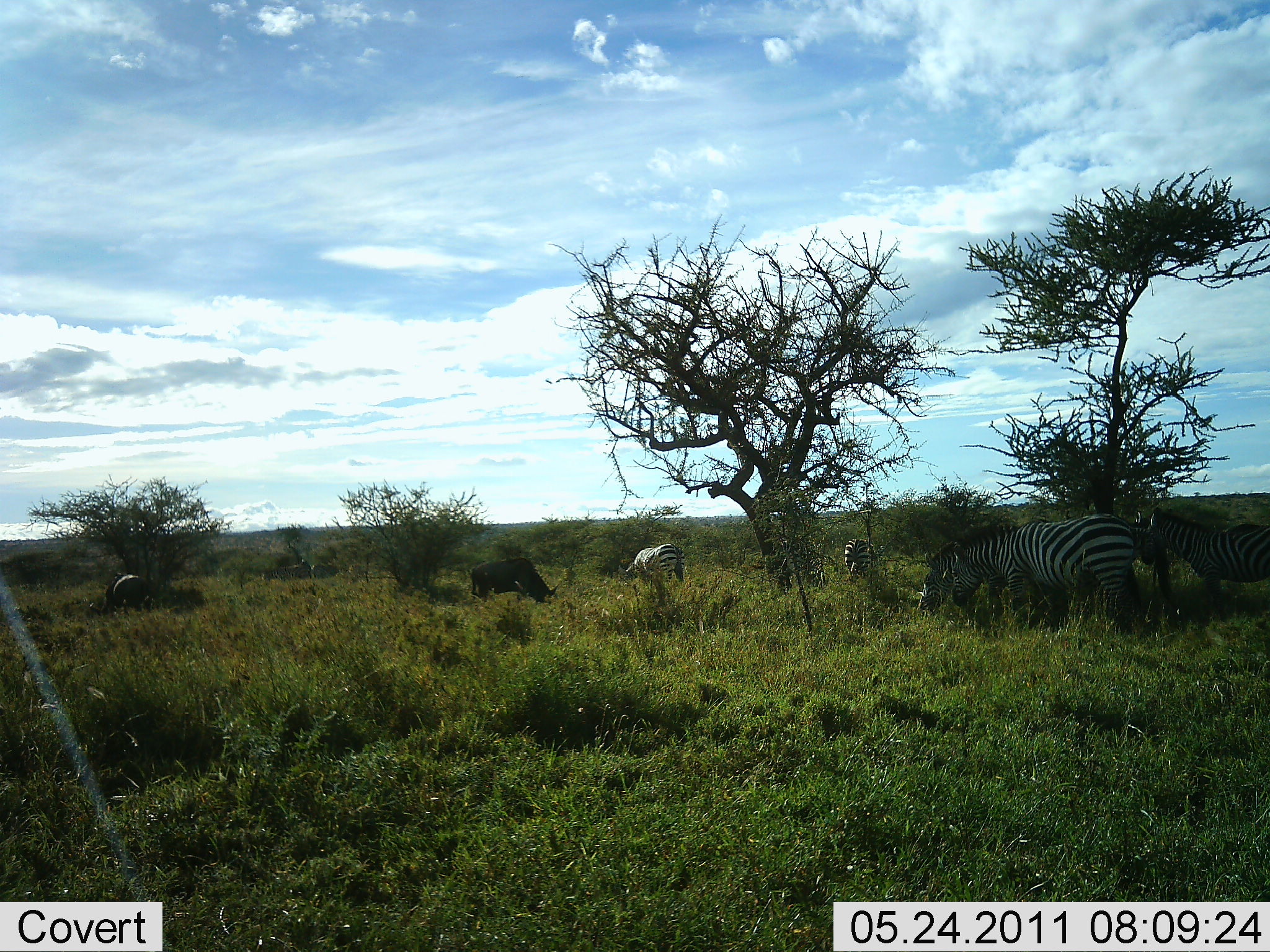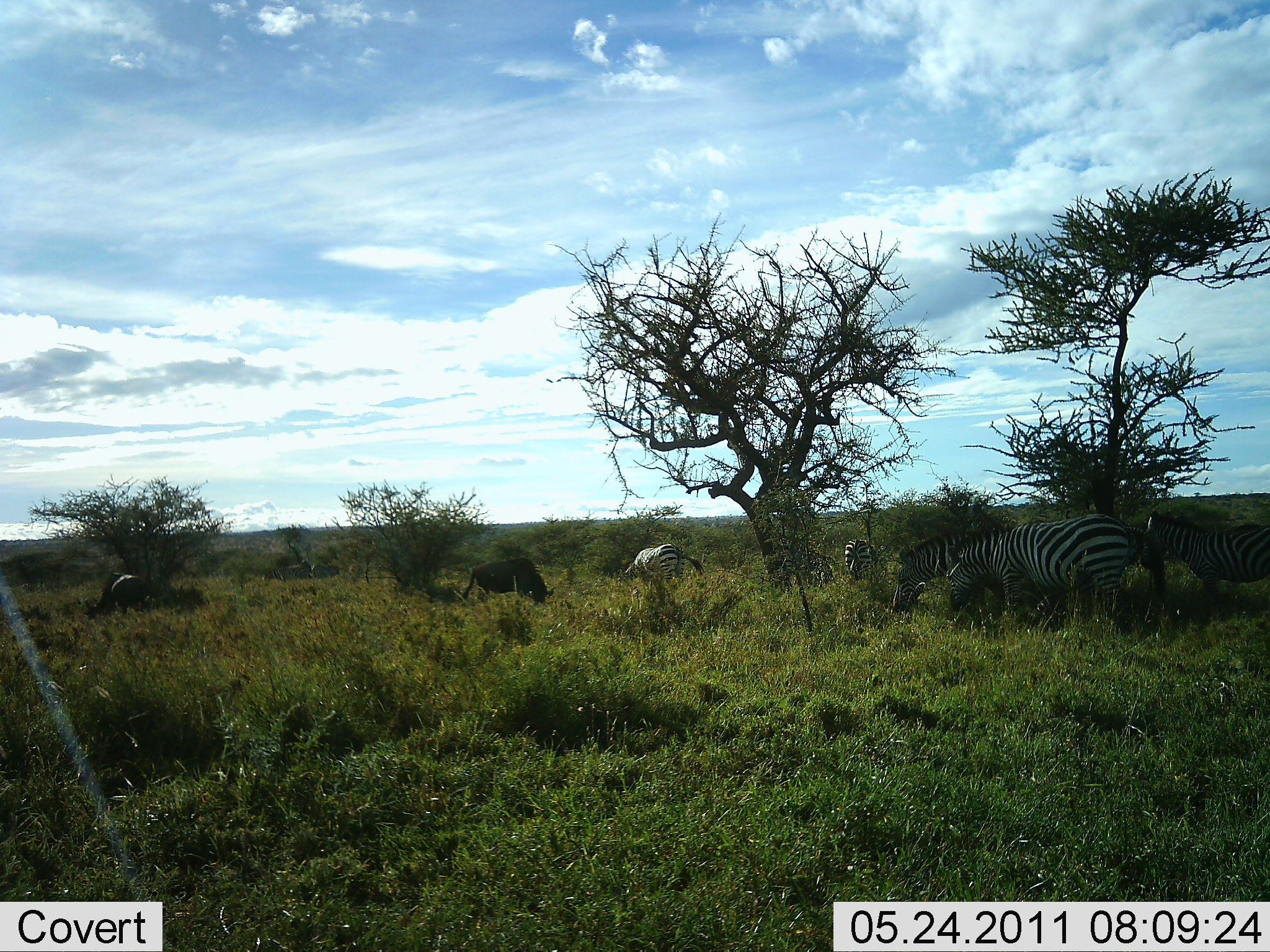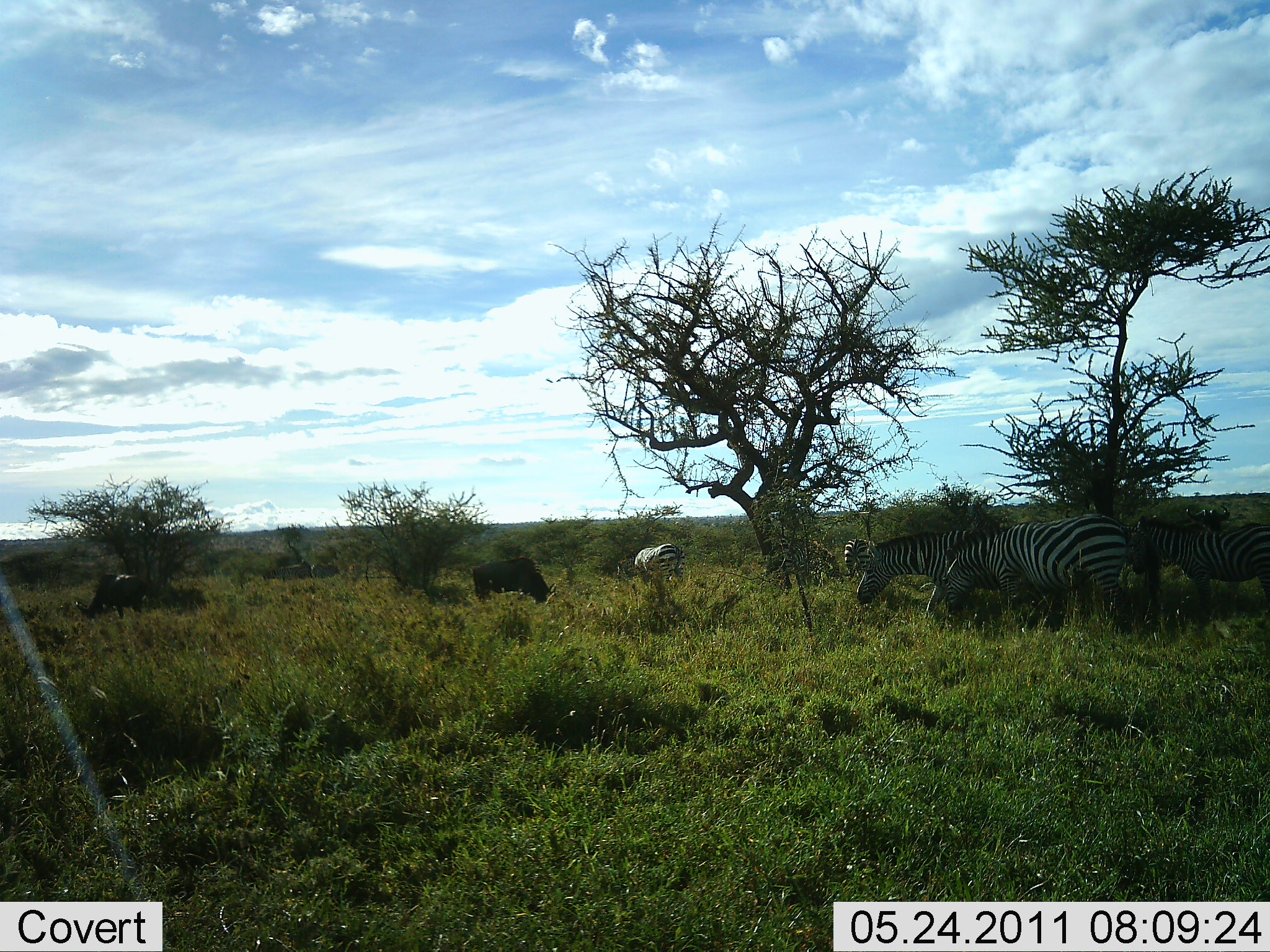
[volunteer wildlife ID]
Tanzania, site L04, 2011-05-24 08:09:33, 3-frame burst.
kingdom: Animalia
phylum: Chordata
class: Mammalia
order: Perissodactyla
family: Equidae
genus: Equus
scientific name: Equus quagga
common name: plains zebra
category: zebra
Zebra (plains zebra) (Equus quagga), count 5. Behavior (volunteer vote fractions): standing 48%, resting 0%, moving 17%, interacting 0%. Young present (vote fraction): 0%. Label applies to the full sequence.